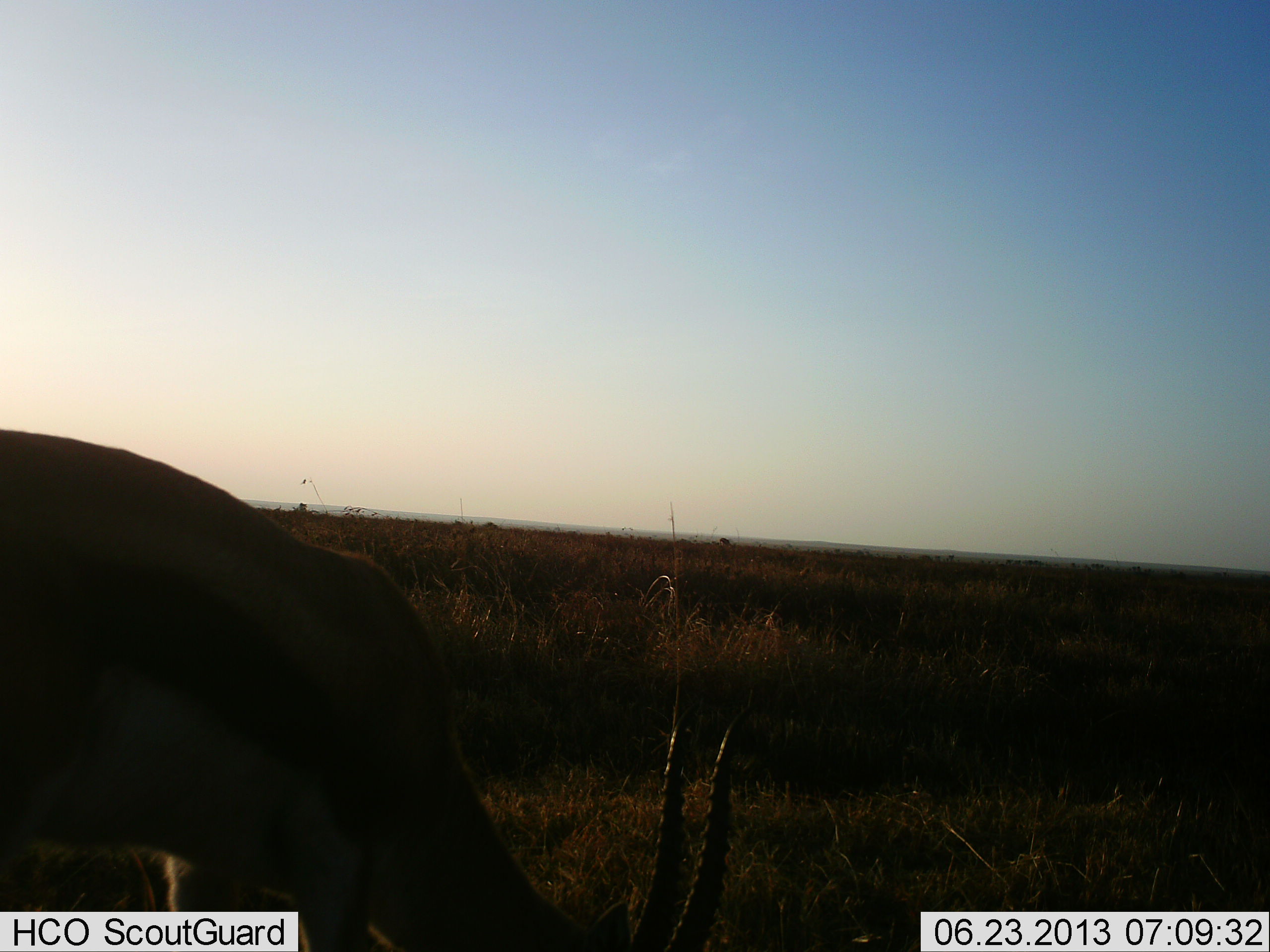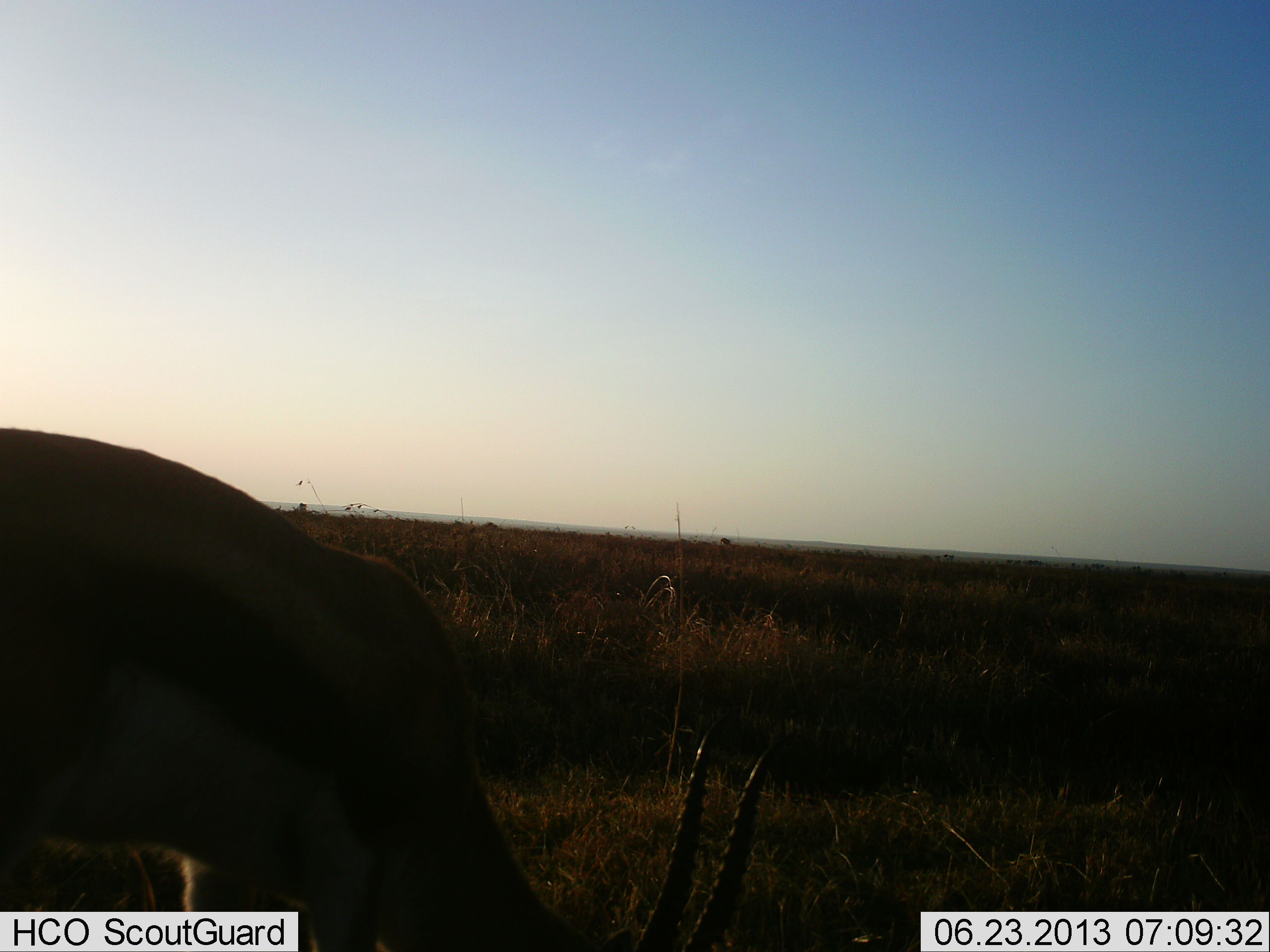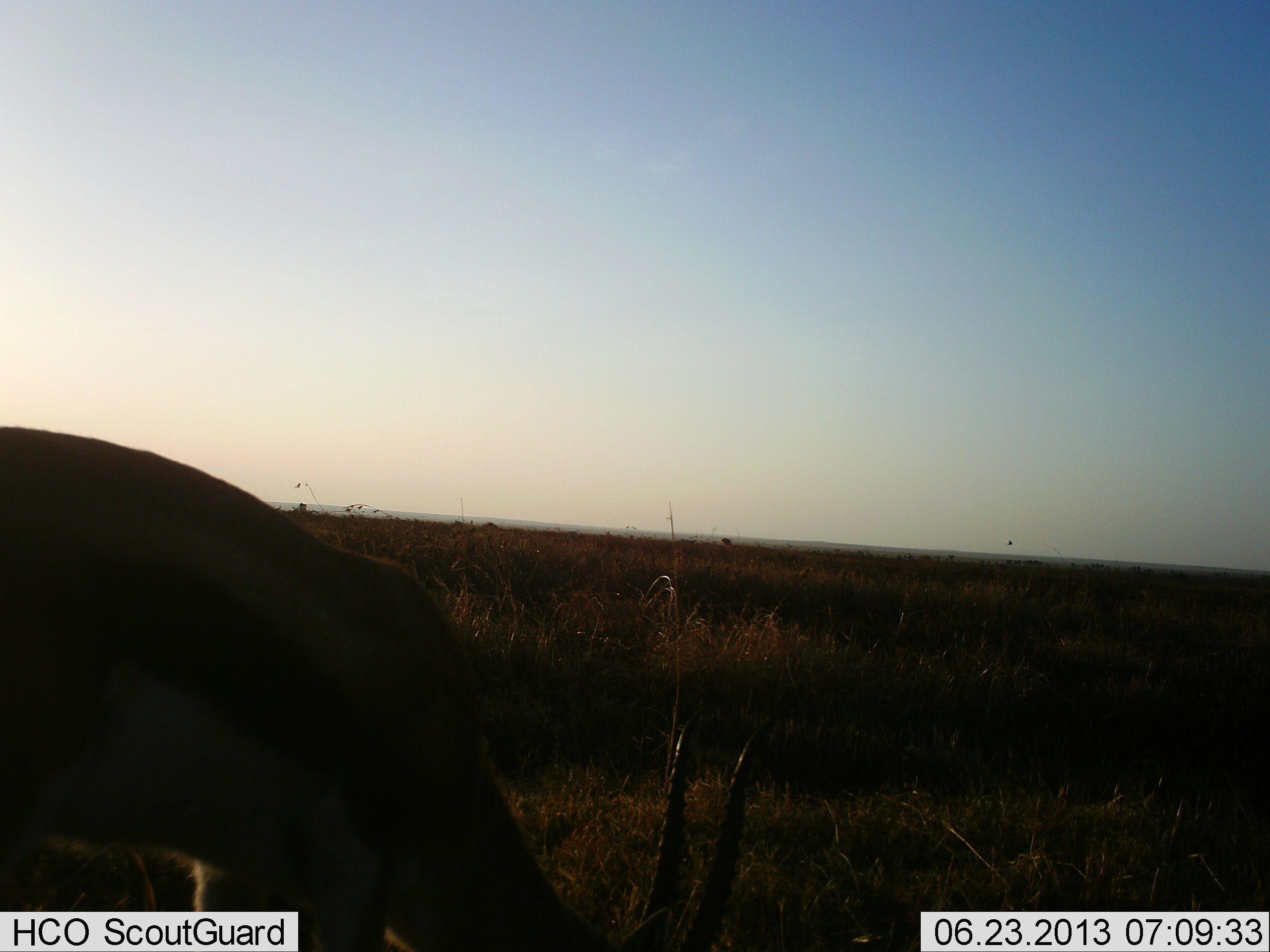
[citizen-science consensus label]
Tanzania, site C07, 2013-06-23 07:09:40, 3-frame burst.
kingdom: Animalia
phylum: Chordata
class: Mammalia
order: Artiodactyla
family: Bovidae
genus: Eudorcas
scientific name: Eudorcas thomsonii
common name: thomson's gazelle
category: gazellethomsons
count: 1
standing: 18%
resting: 0%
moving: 0%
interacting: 0%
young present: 0%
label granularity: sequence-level